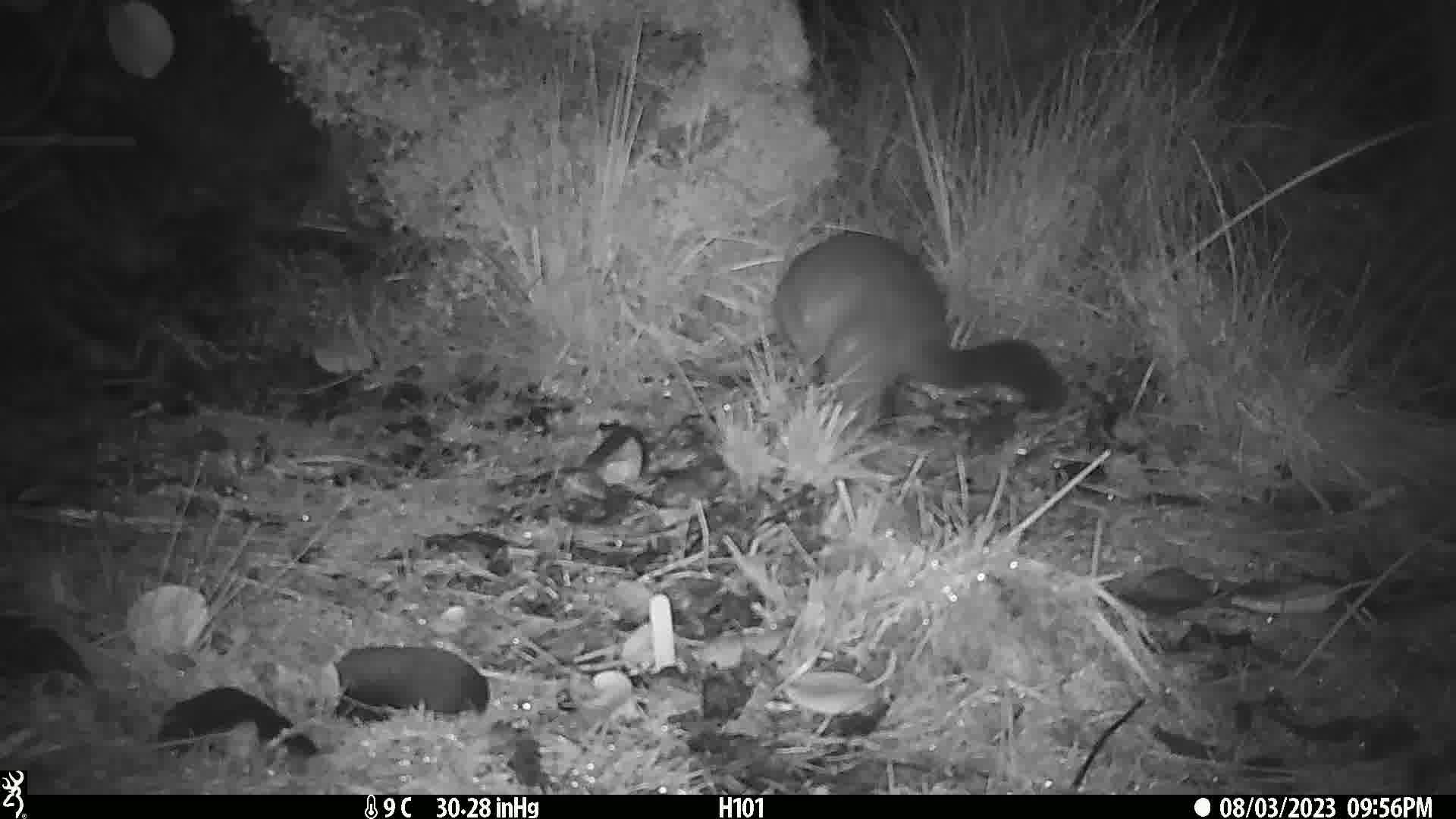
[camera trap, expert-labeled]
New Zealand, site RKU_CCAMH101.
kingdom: Animalia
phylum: Chordata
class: Mammalia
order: Diprotodontia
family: Phalangeridae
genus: Trichosurus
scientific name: Trichosurus vulpecula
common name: common brushtail possum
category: possum